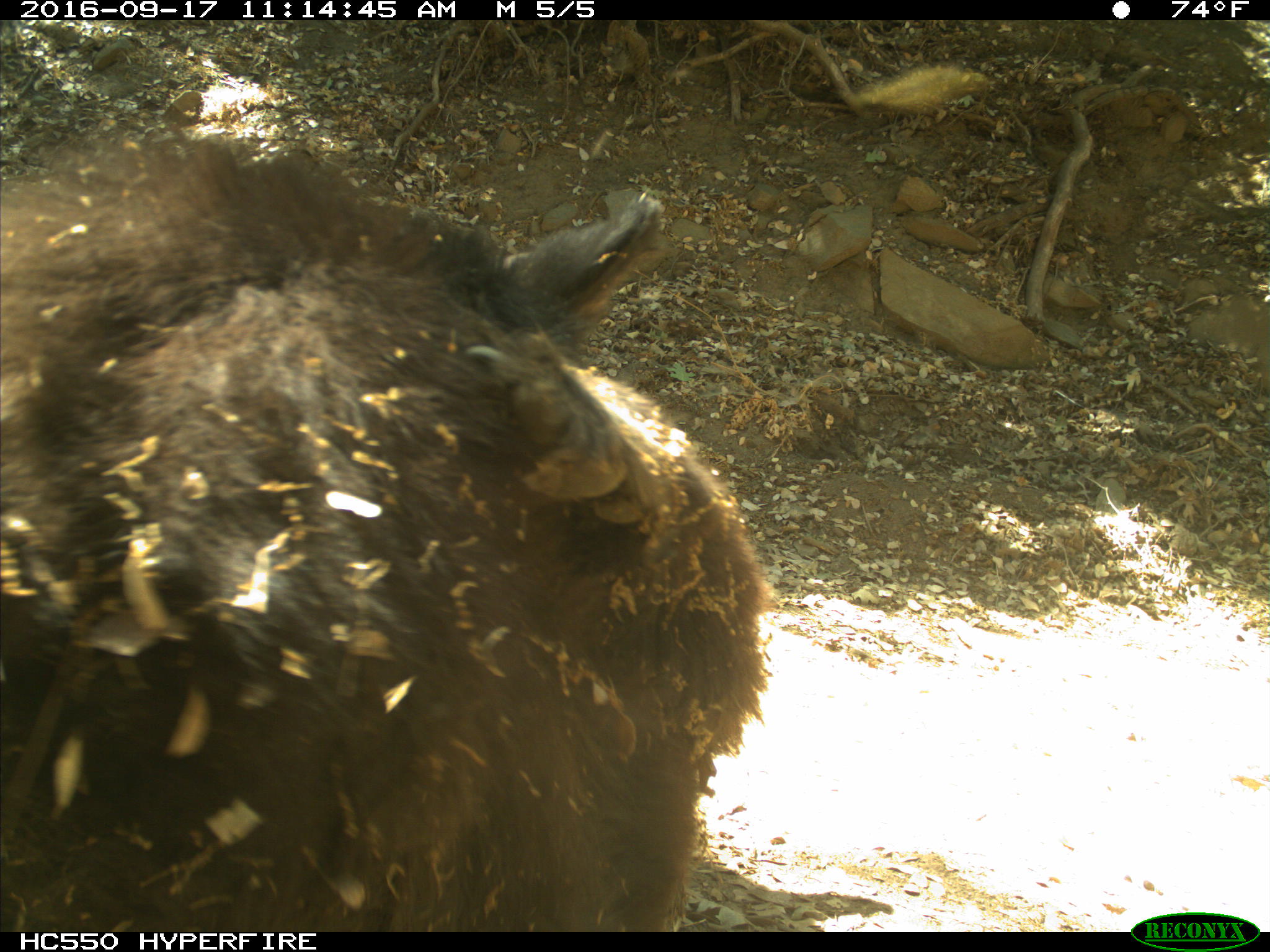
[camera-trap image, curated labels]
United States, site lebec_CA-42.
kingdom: Animalia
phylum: Chordata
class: Mammalia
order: Carnivora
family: Ursidae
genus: Ursus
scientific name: Ursus americanus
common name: american black bear